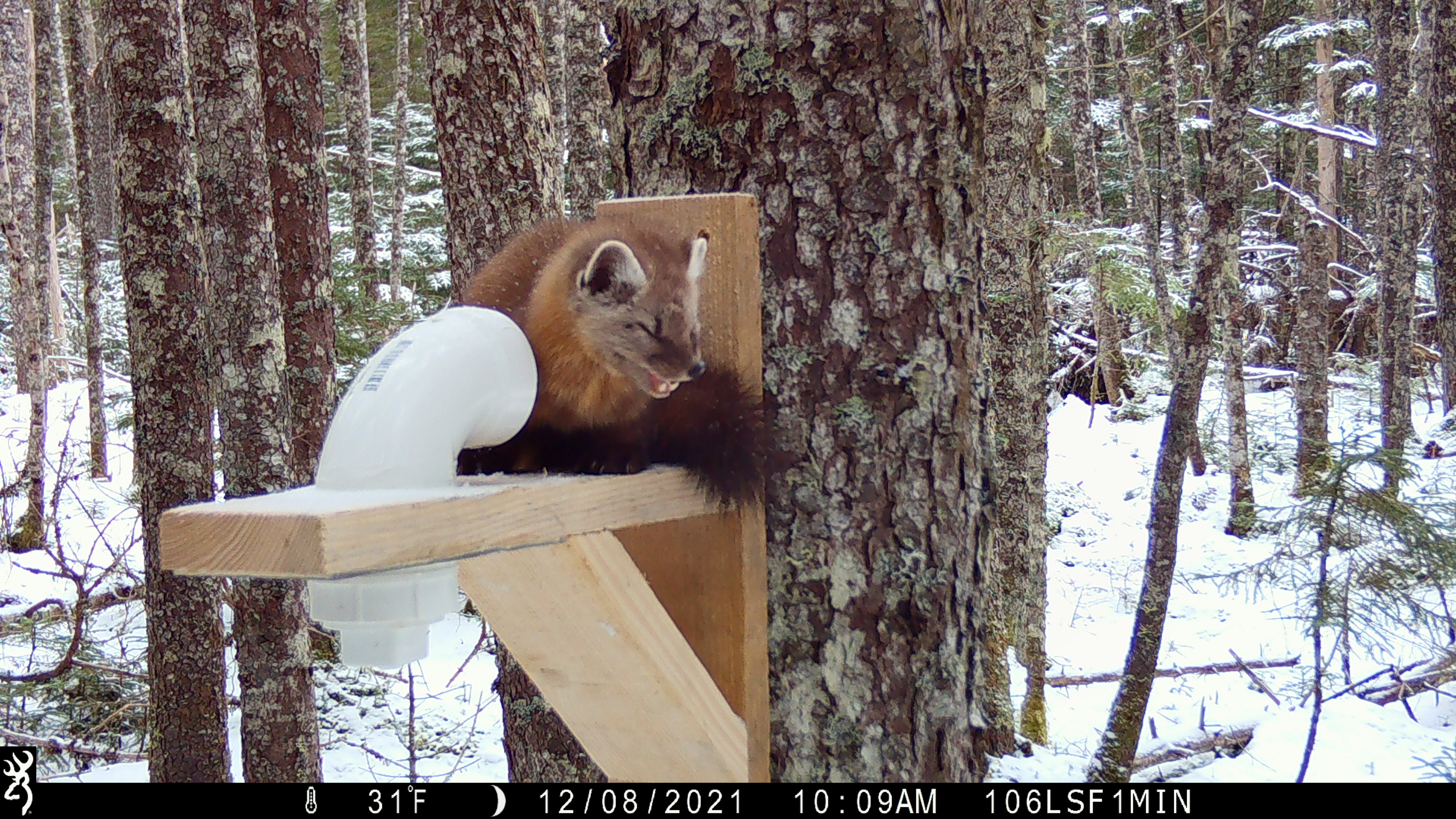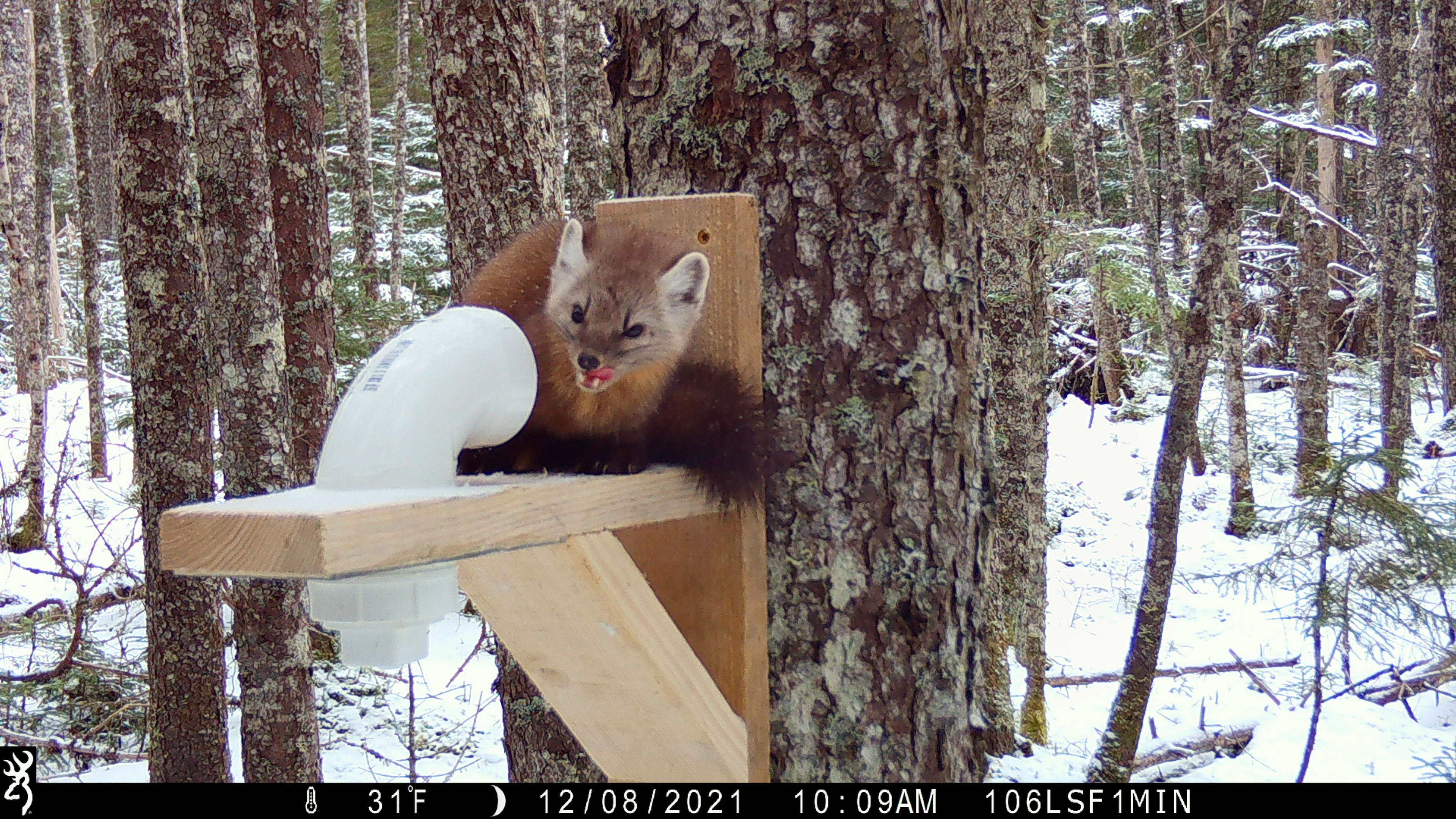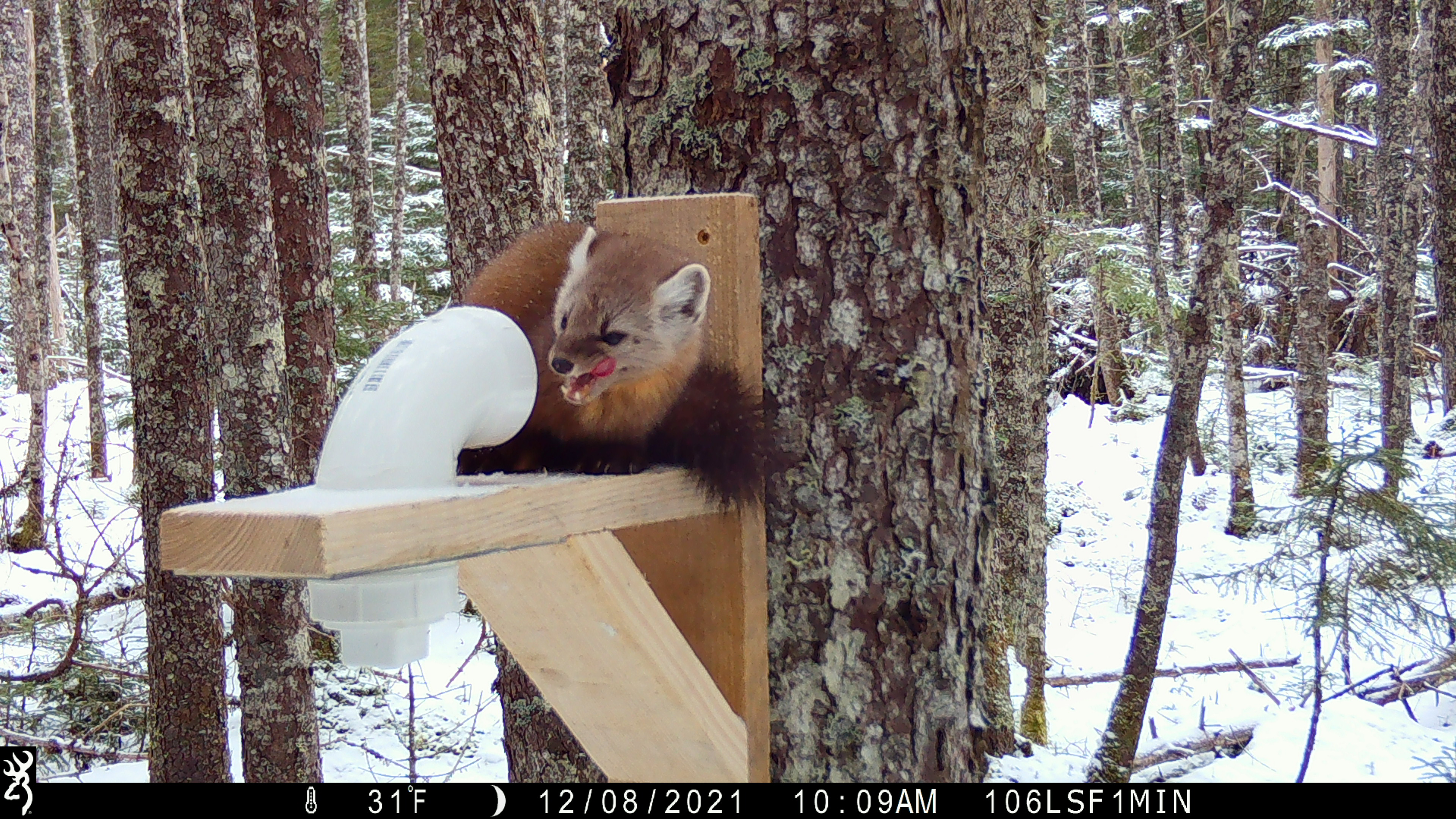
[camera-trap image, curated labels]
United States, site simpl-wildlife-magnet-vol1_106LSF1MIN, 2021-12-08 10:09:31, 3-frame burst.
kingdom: Animalia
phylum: Chordata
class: Mammalia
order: Carnivora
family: Mustelidae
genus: Martes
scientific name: Martes americana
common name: american marten